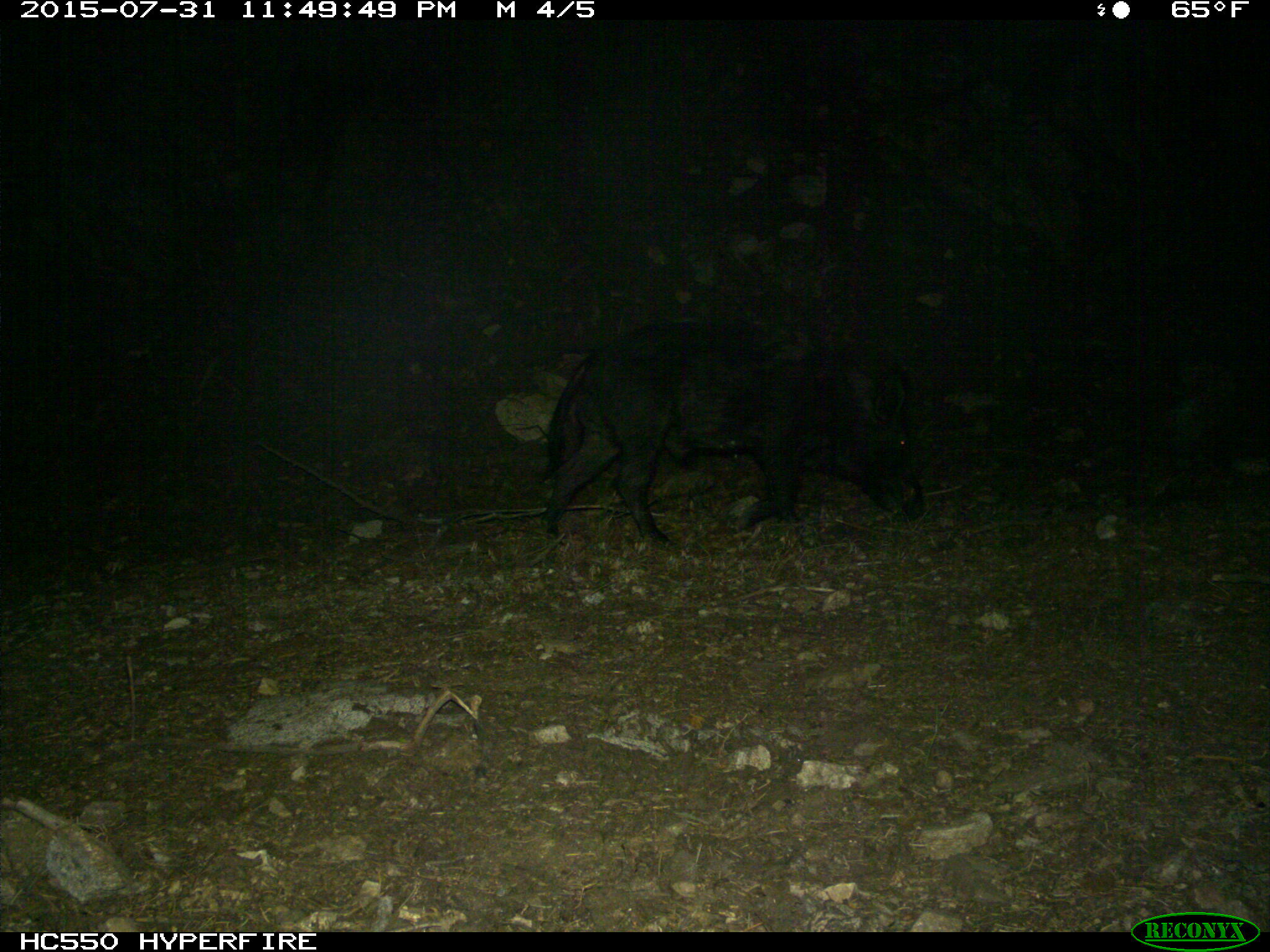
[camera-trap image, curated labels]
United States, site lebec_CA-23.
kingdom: Animalia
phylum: Chordata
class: Mammalia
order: Artiodactyla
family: Suidae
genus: Sus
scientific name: Sus scrofa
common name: wild boar